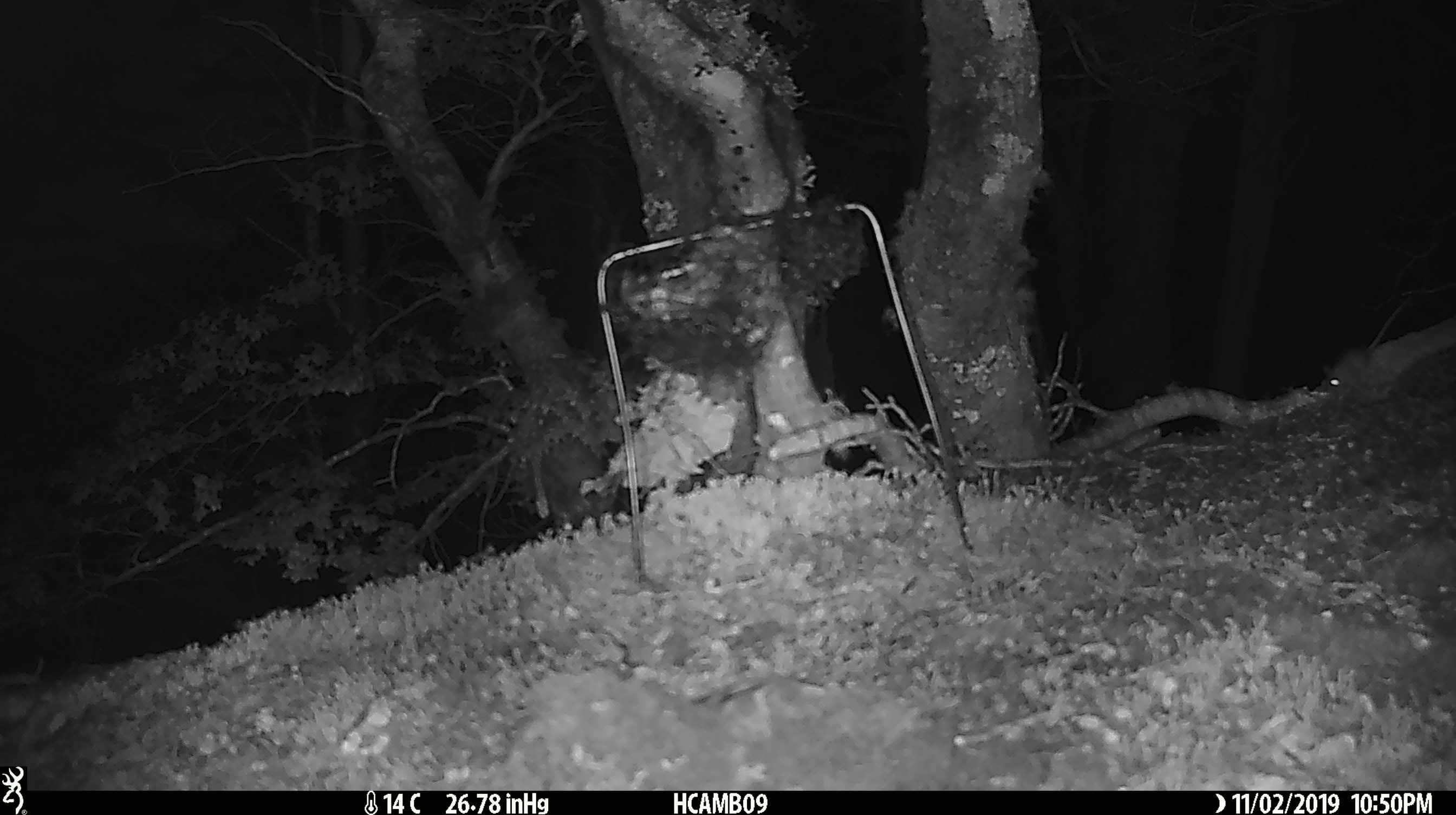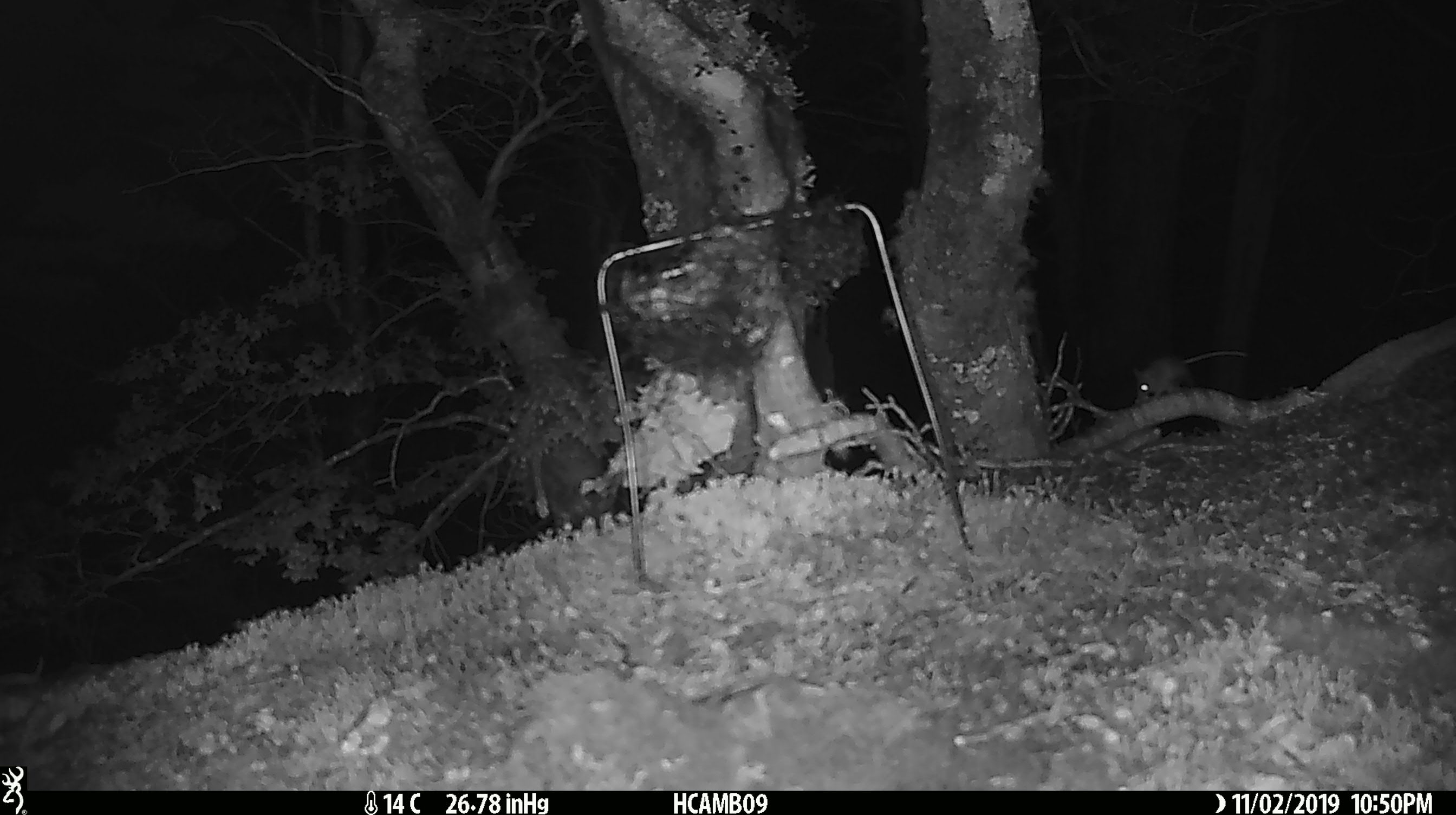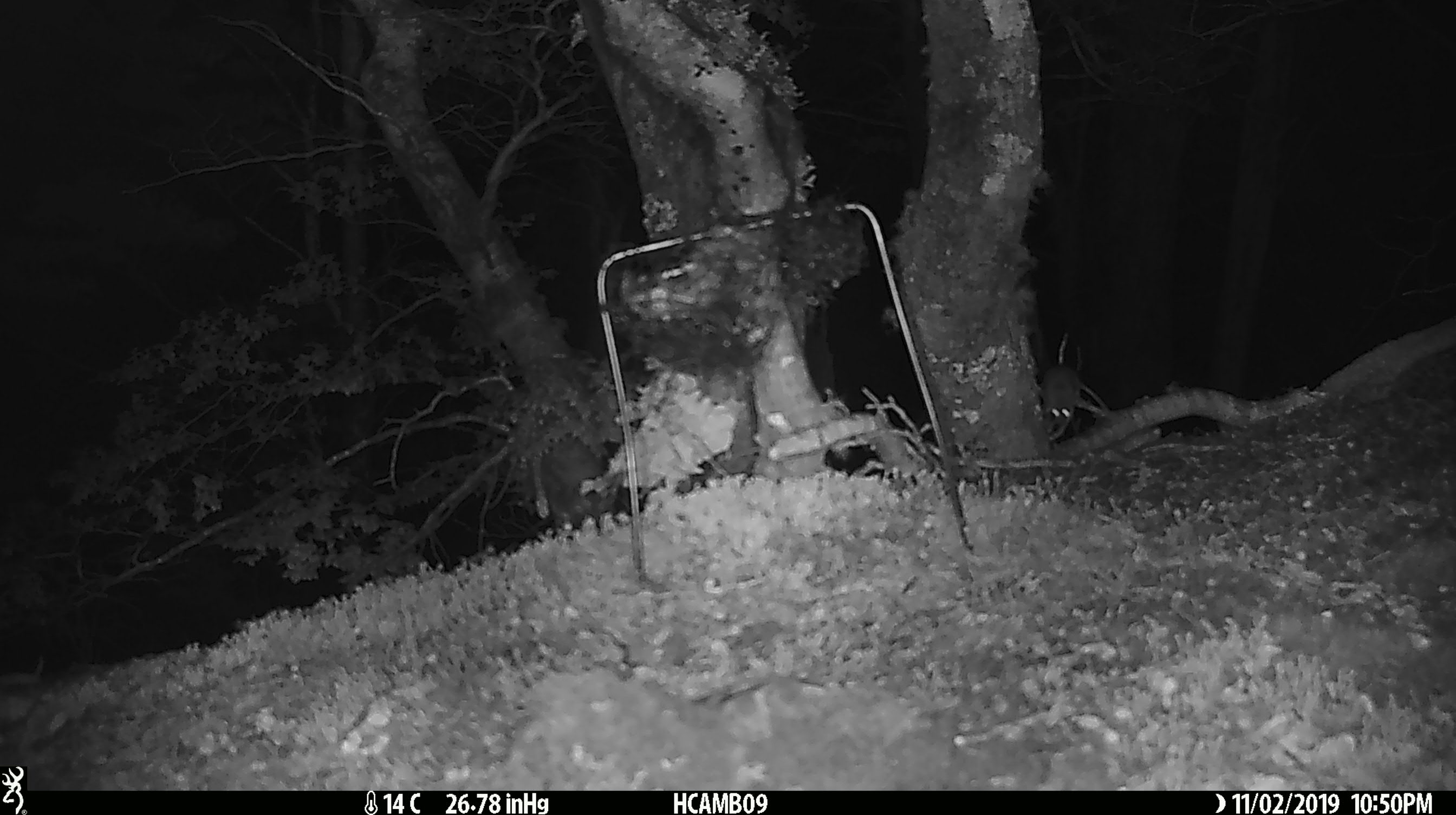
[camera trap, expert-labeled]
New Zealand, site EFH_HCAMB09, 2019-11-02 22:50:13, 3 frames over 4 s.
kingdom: Animalia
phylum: Chordata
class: Mammalia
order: Rodentia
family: Muridae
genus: Mus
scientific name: Mus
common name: mouse